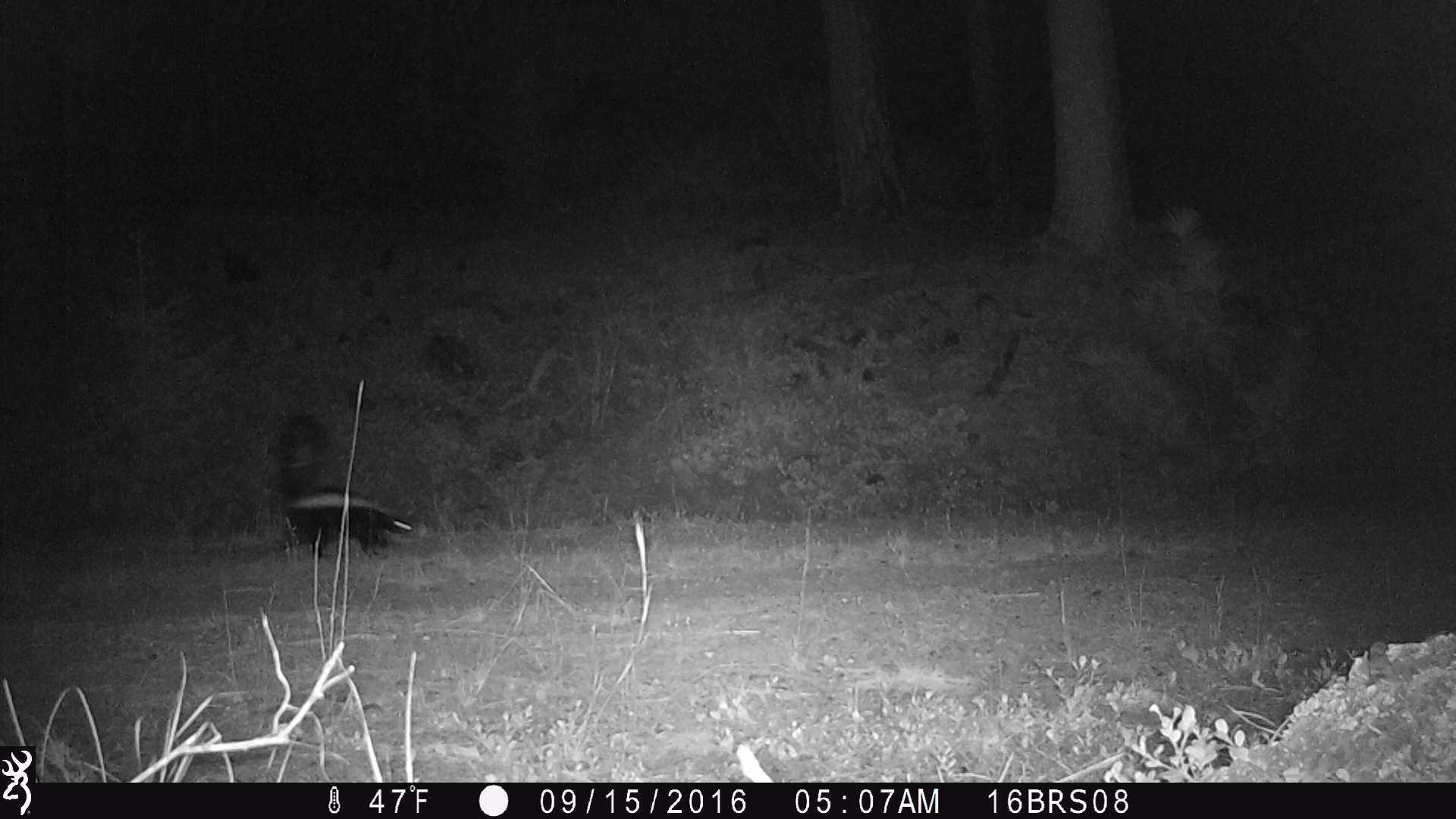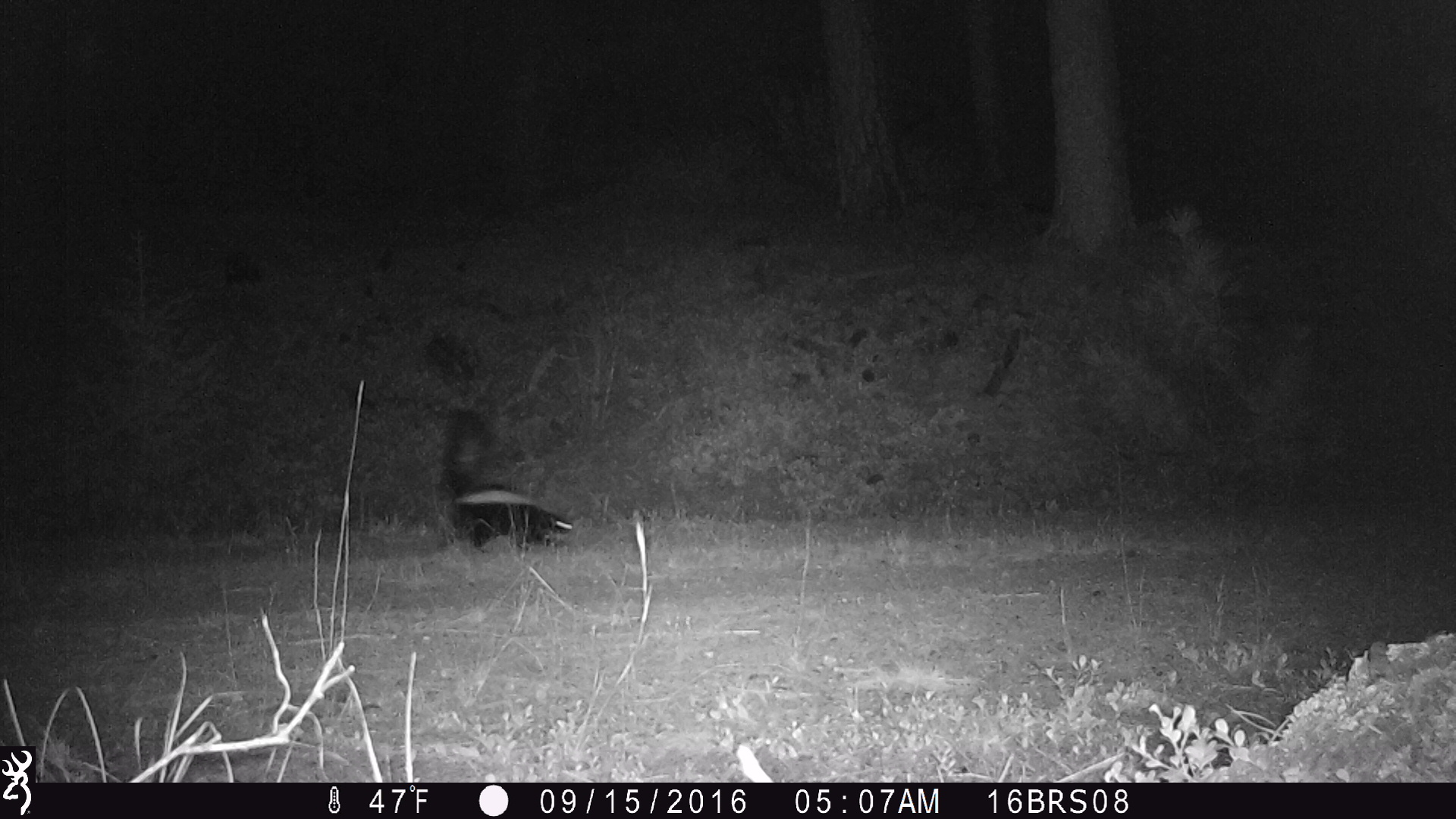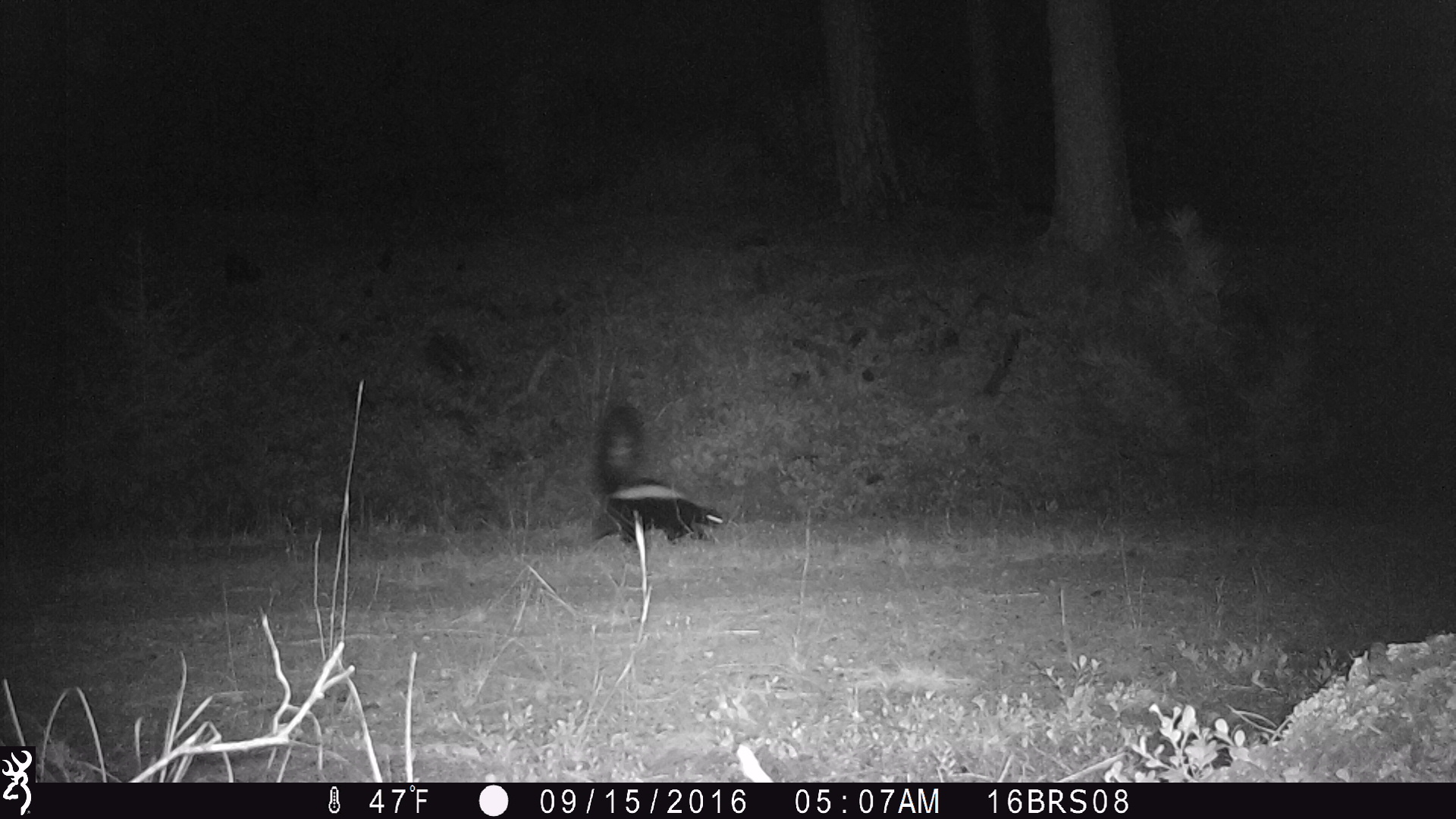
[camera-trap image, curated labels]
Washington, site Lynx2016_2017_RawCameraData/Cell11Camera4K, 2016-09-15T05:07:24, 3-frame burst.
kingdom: Animalia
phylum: Chordata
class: Mammalia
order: Carnivora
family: Mephitidae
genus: Mephitis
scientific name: Mephitis mephitis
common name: striped skunk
Mephitis mephitis (striped skunk). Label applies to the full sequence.